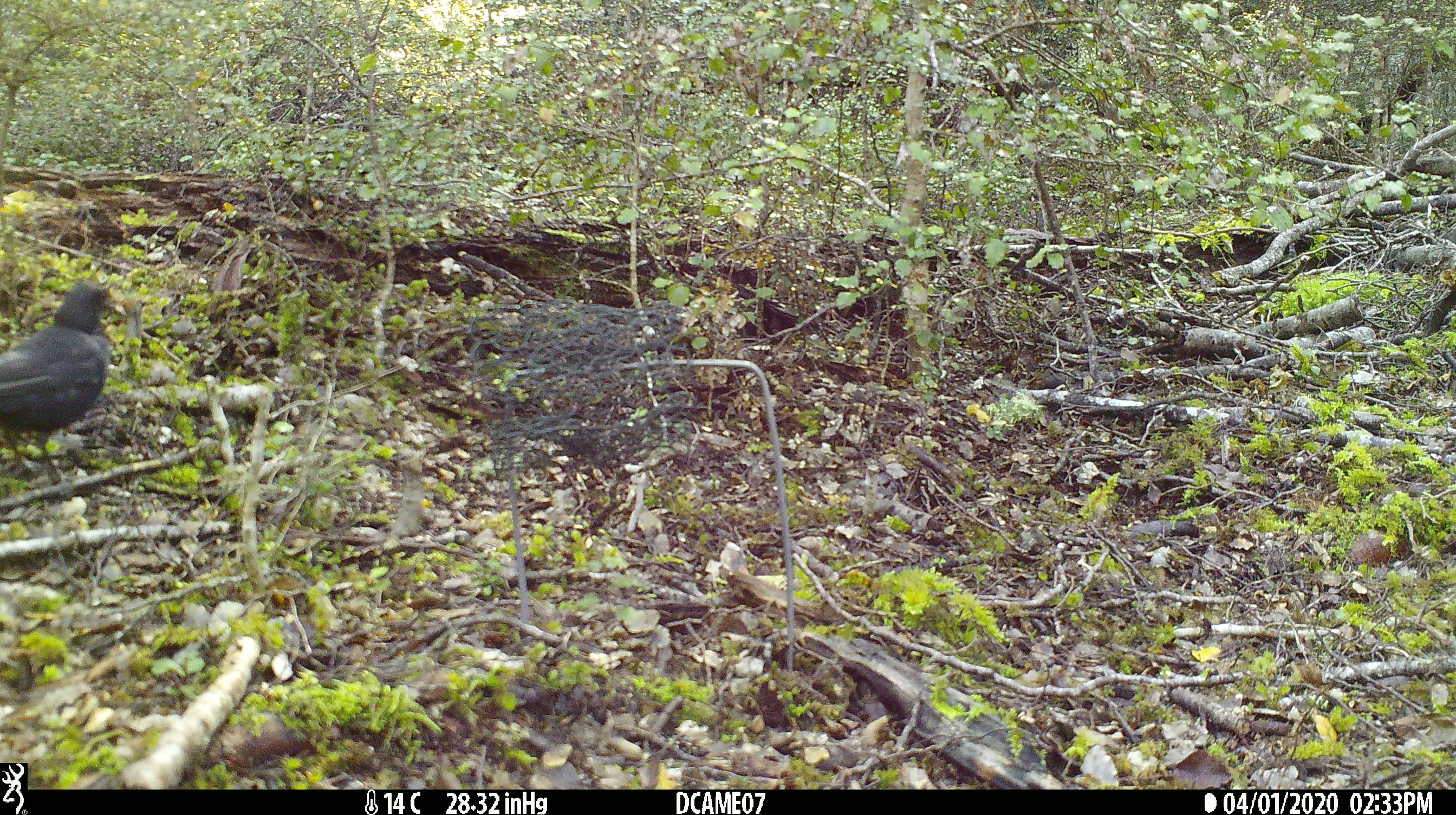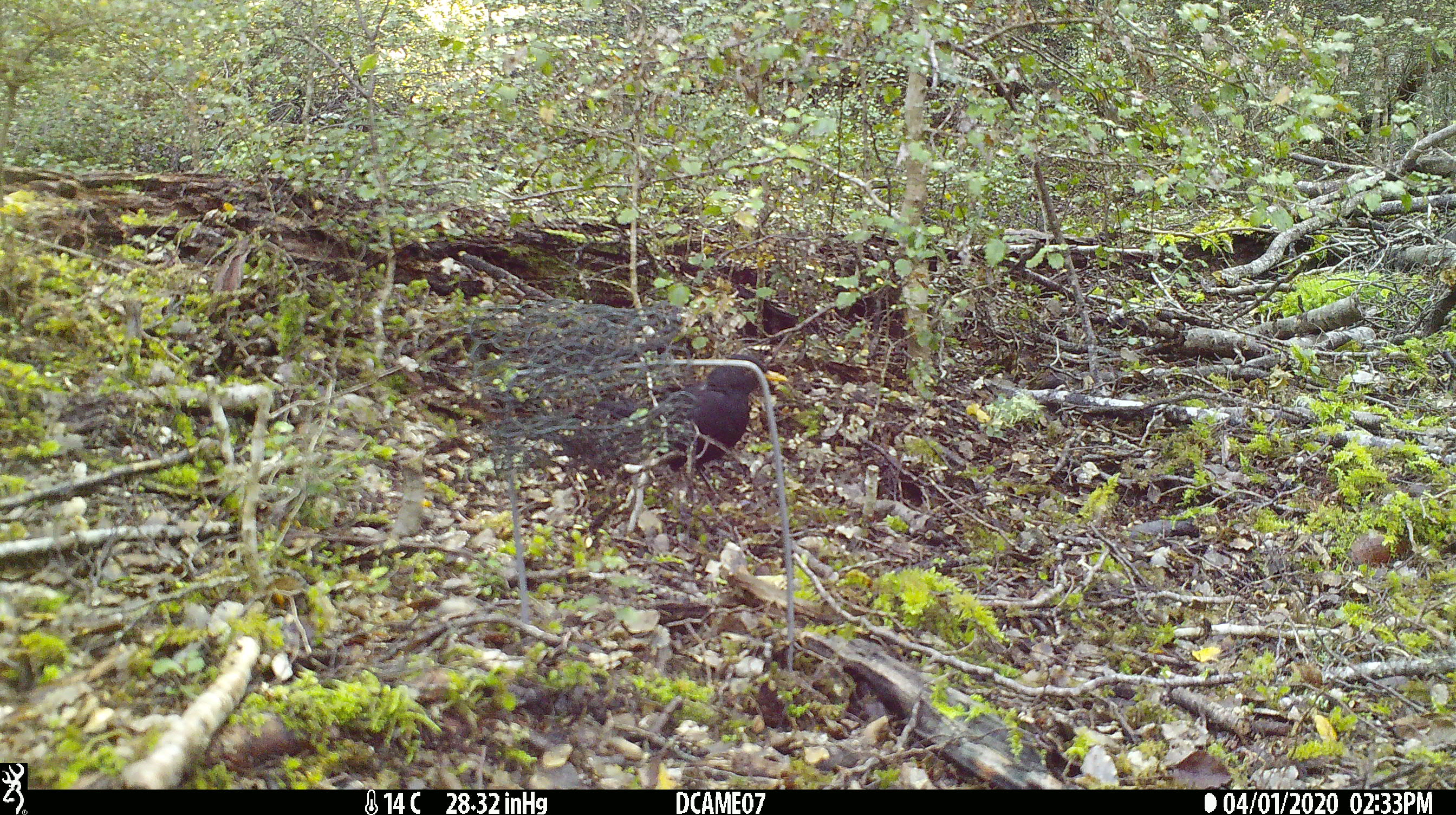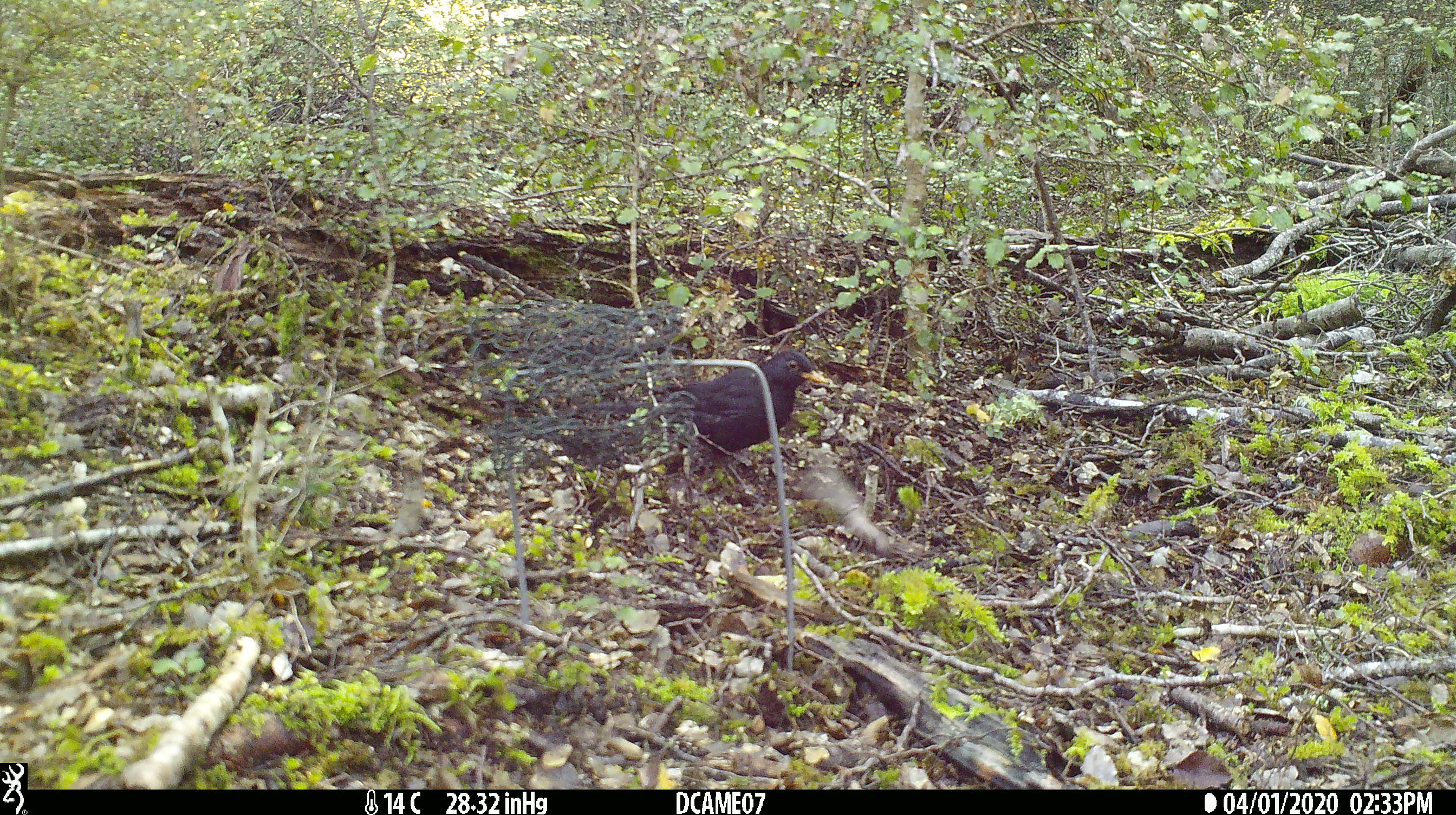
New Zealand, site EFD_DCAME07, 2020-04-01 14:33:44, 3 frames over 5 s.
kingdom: Animalia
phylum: Chordata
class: Aves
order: Passeriformes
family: Turdidae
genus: Turdus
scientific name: Turdus merula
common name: eurasian blackbird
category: blackbird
Blackbird (eurasian blackbird) (Turdus merula).